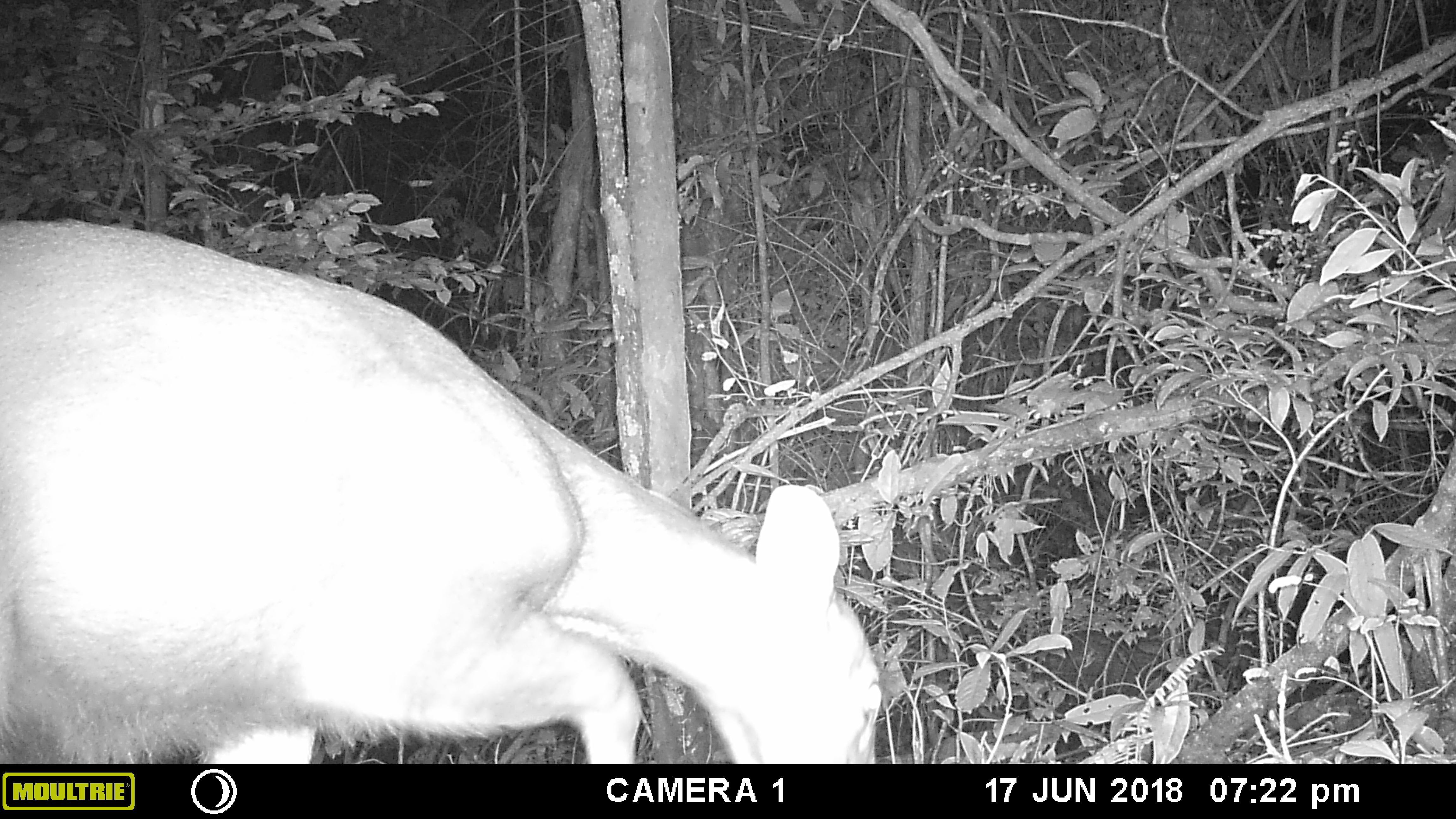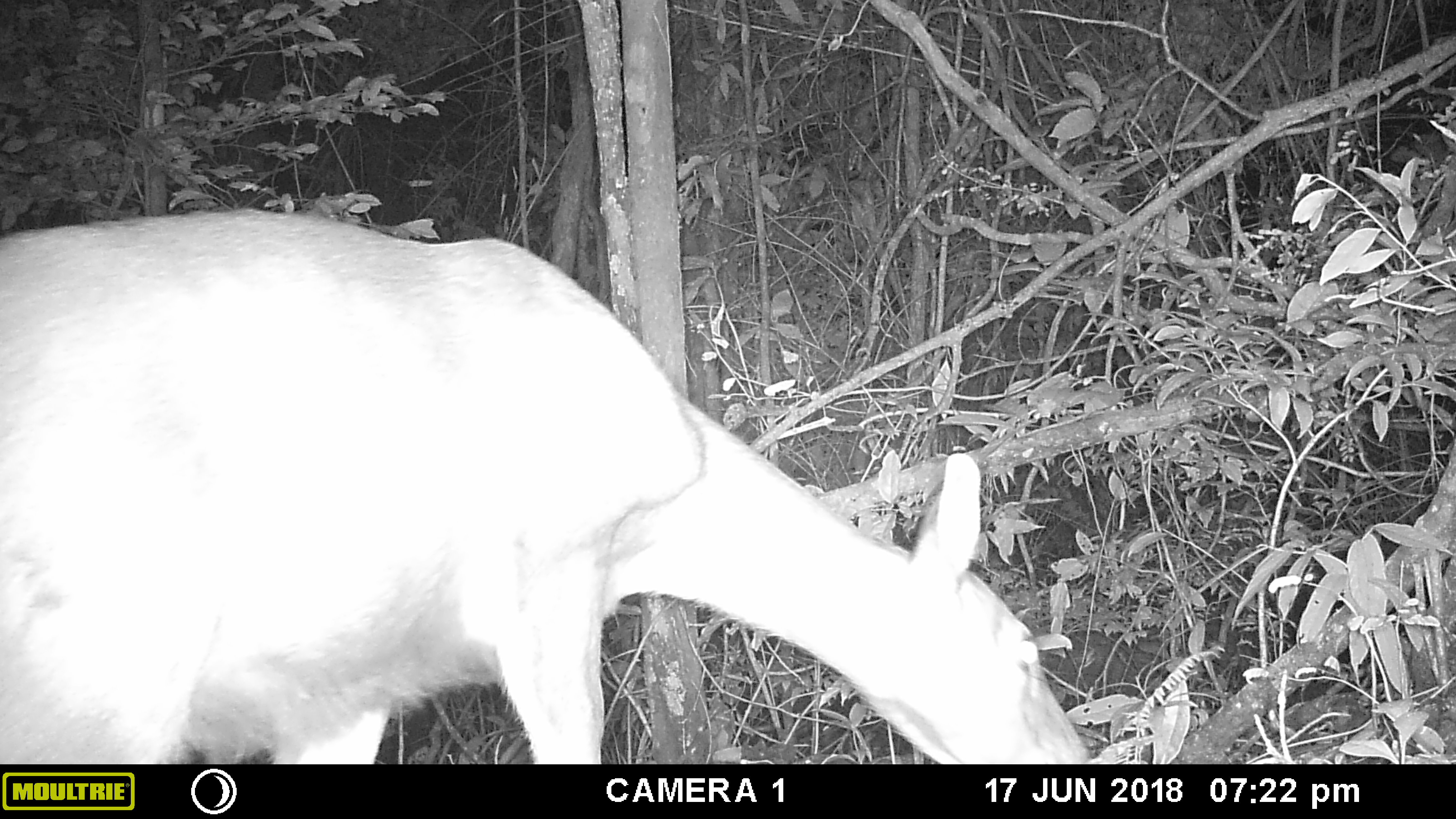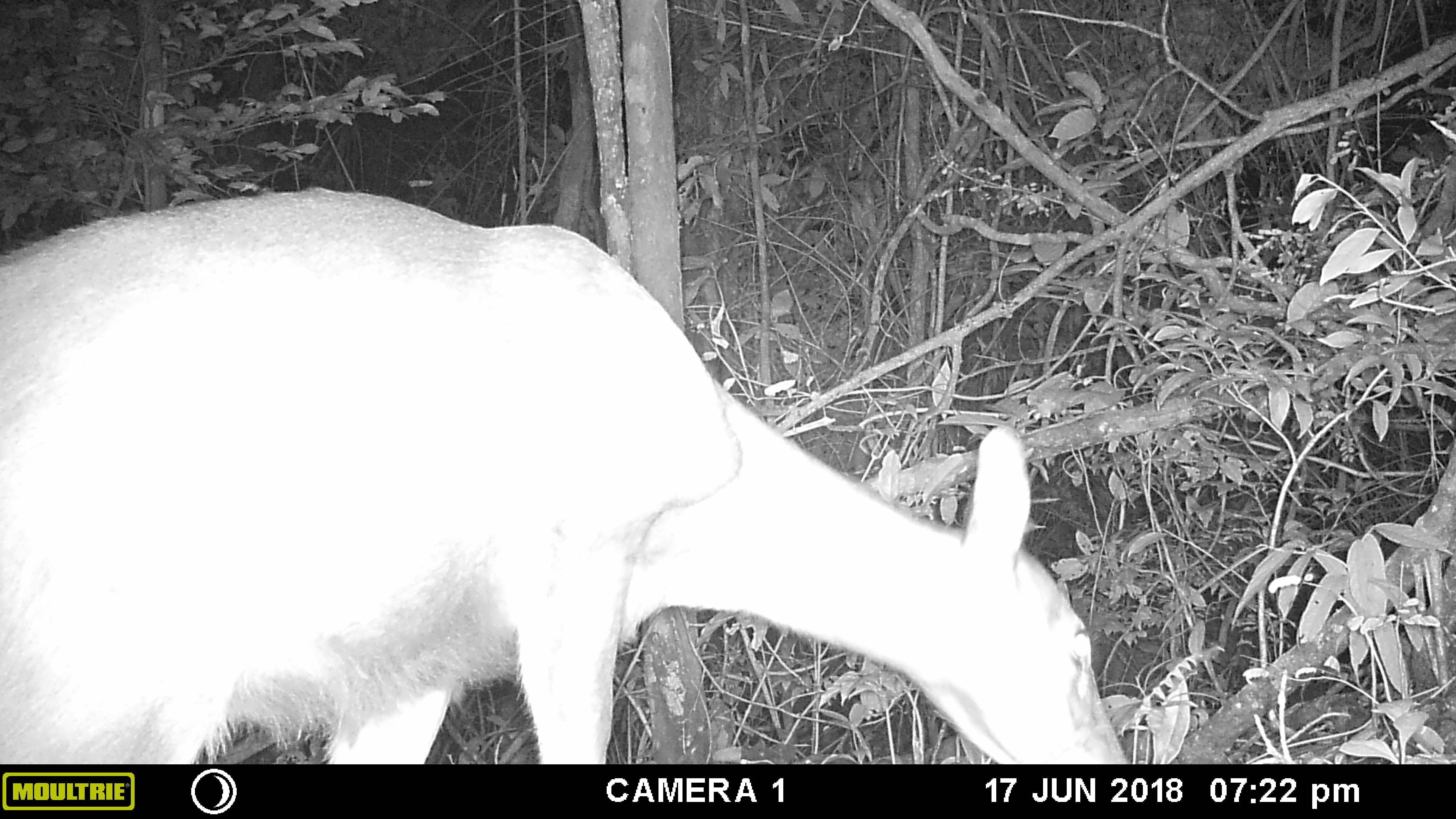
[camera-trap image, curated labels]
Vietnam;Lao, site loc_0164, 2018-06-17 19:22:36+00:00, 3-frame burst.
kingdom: Animalia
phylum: Chordata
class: Mammalia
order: Artiodactyla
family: Cervidae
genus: Rusa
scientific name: Rusa unicolor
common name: sambar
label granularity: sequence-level